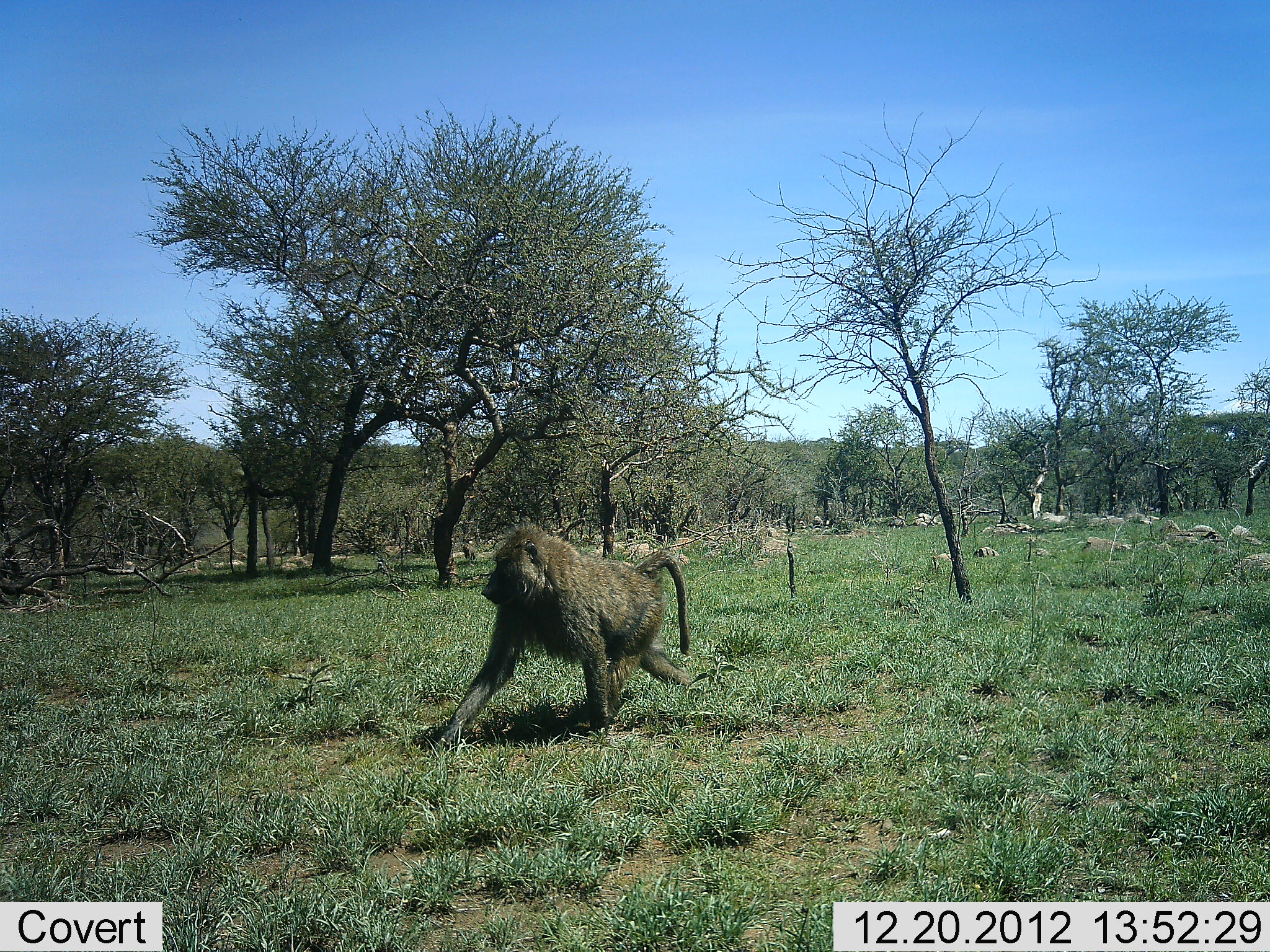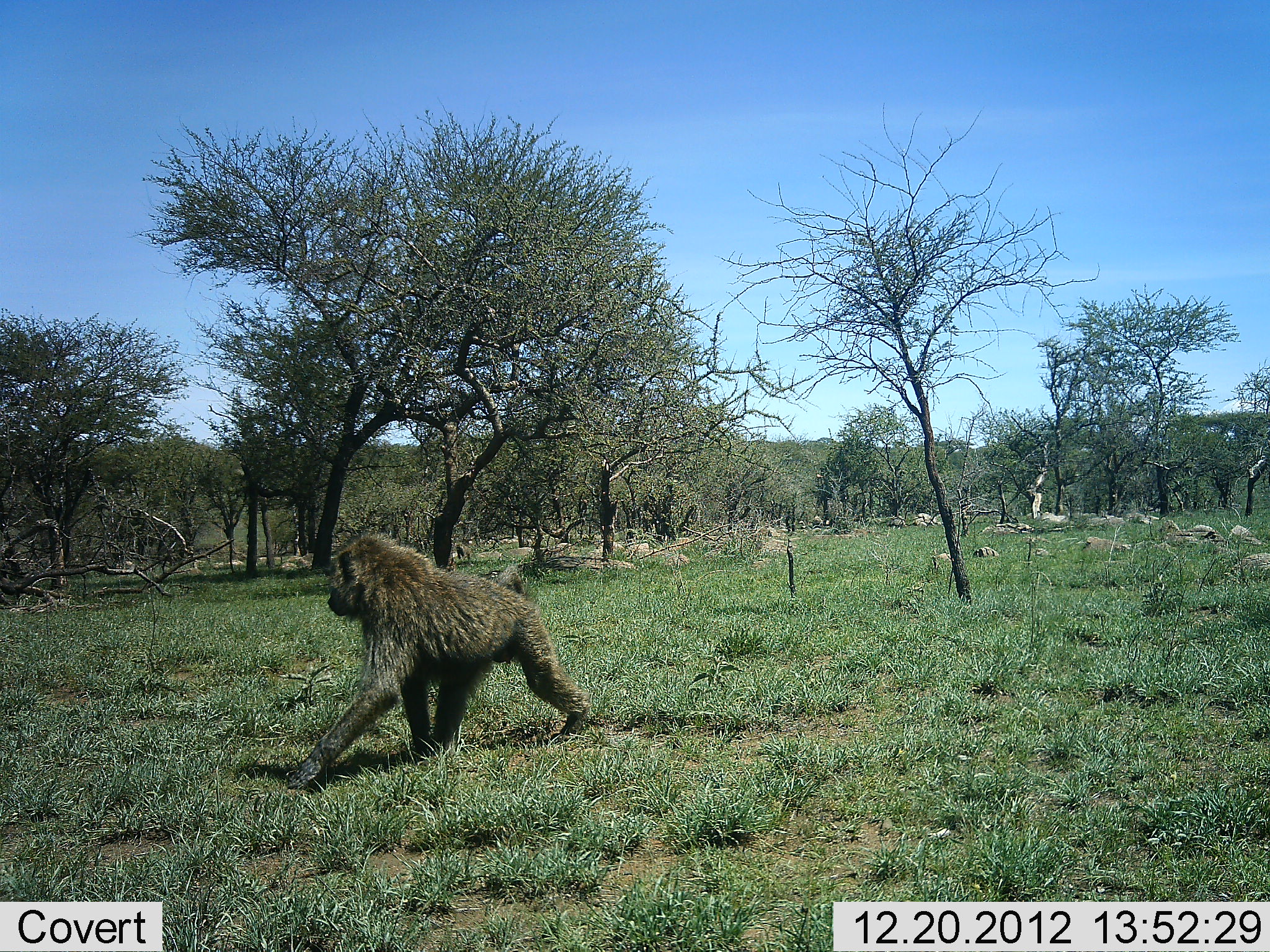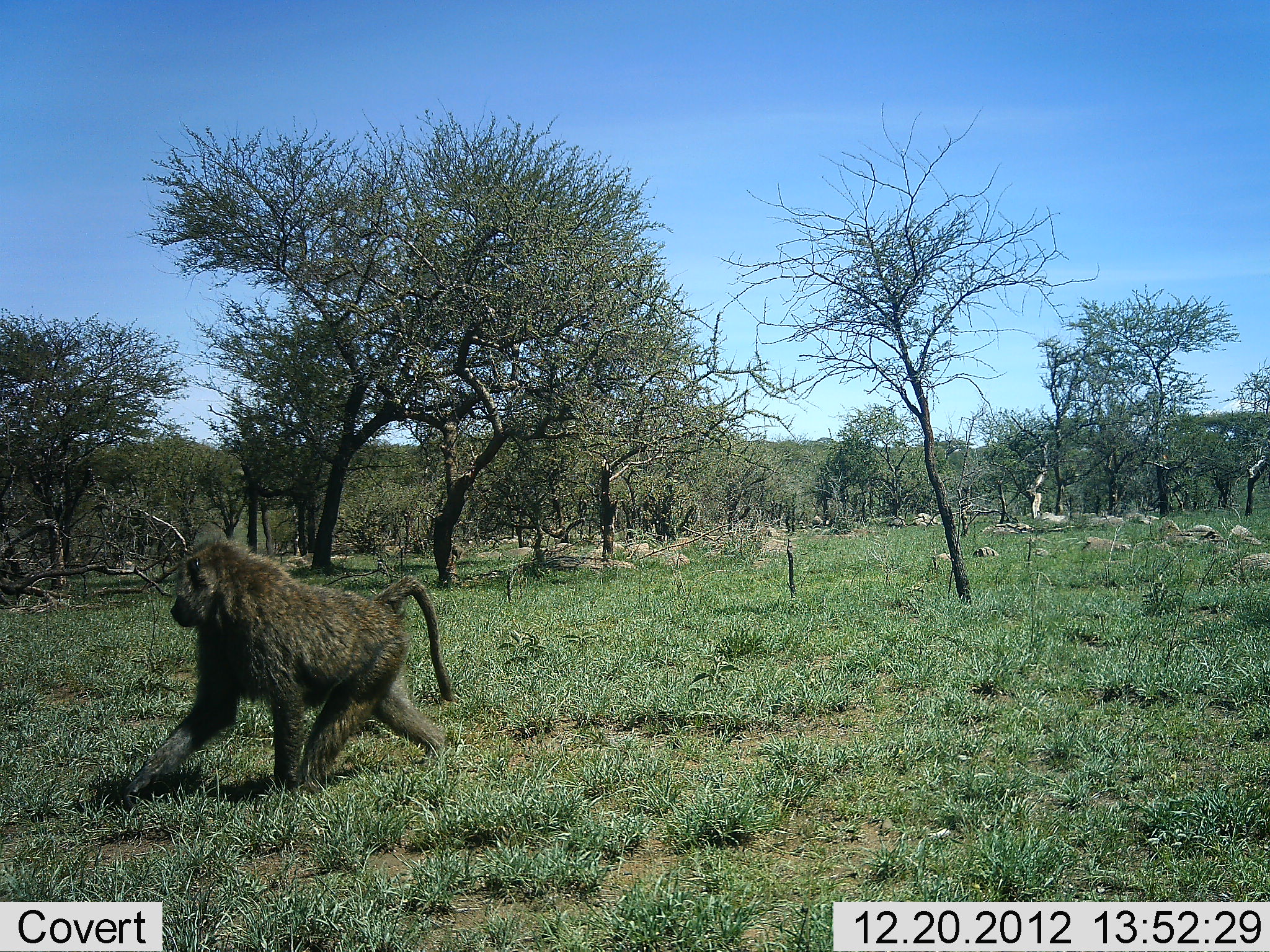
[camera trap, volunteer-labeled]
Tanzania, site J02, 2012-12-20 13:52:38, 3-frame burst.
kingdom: Animalia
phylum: Chordata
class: Mammalia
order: Primates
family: Cercopithecidae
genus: Papio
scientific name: Papio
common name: baboon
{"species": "baboon (Papio)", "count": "1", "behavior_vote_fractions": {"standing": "5%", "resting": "0%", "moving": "95%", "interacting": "0%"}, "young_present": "0%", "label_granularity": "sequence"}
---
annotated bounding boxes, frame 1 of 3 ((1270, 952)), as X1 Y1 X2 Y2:
animal: 431 531 692 741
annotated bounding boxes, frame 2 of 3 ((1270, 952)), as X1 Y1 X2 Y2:
animal: 284 533 592 790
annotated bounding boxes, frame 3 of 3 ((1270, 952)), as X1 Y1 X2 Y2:
animal: 118 542 455 806